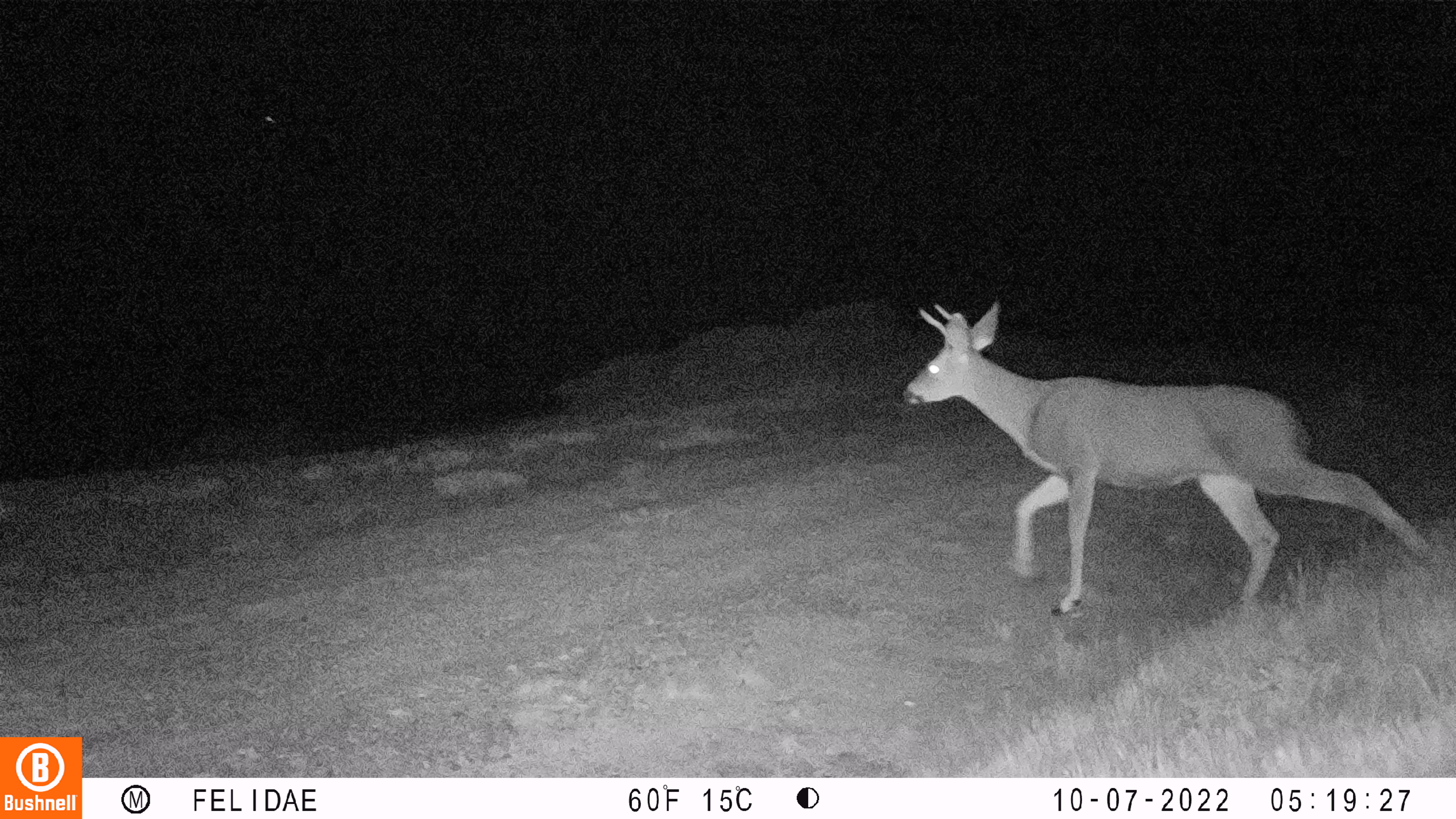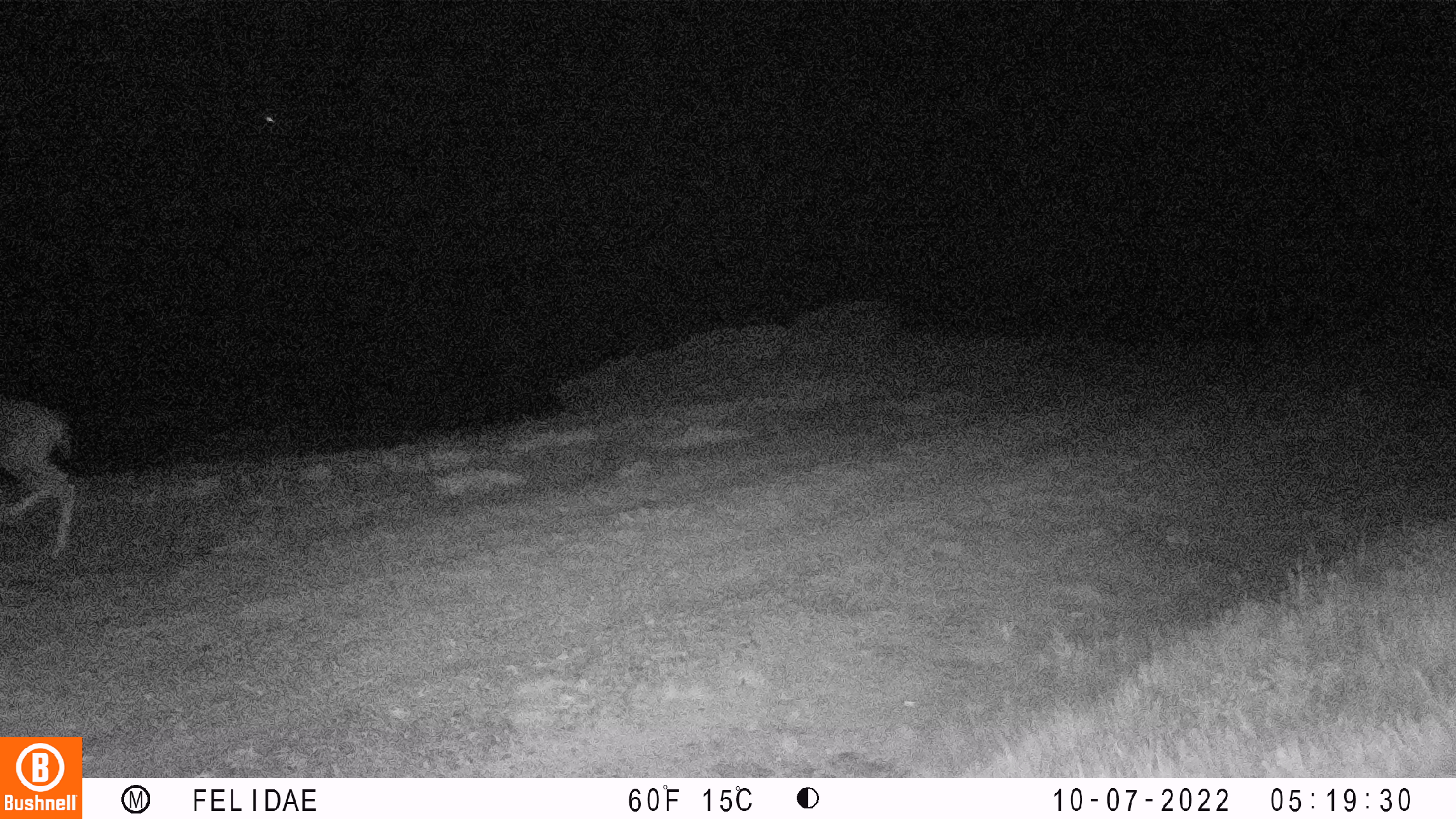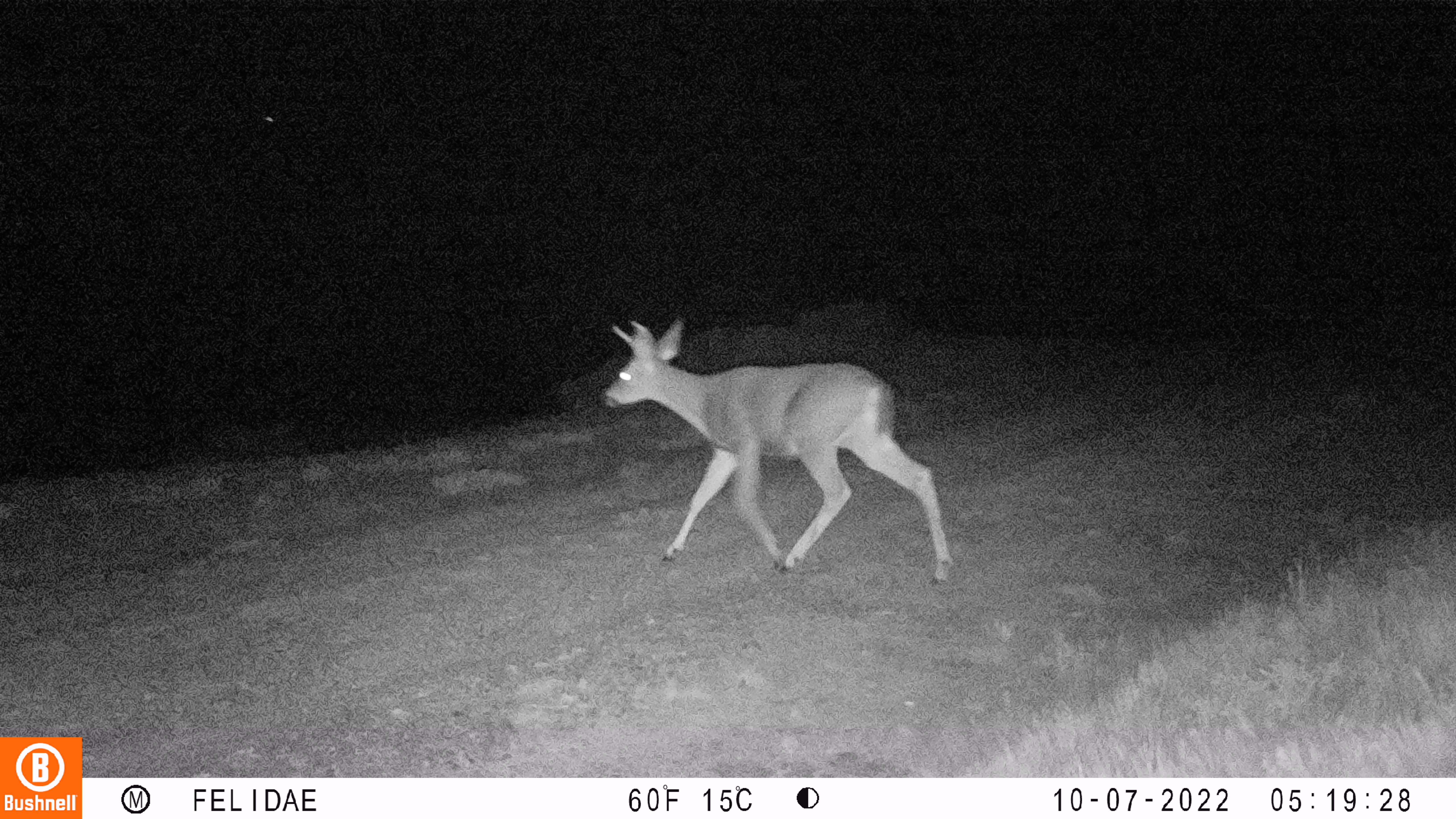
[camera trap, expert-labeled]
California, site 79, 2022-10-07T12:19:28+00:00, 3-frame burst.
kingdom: Animalia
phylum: Chordata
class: Mammalia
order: Artiodactyla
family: Cervidae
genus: Odocoileus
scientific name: Odocoileus hemionus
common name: mule deer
Mule deer (Odocoileus hemionus).